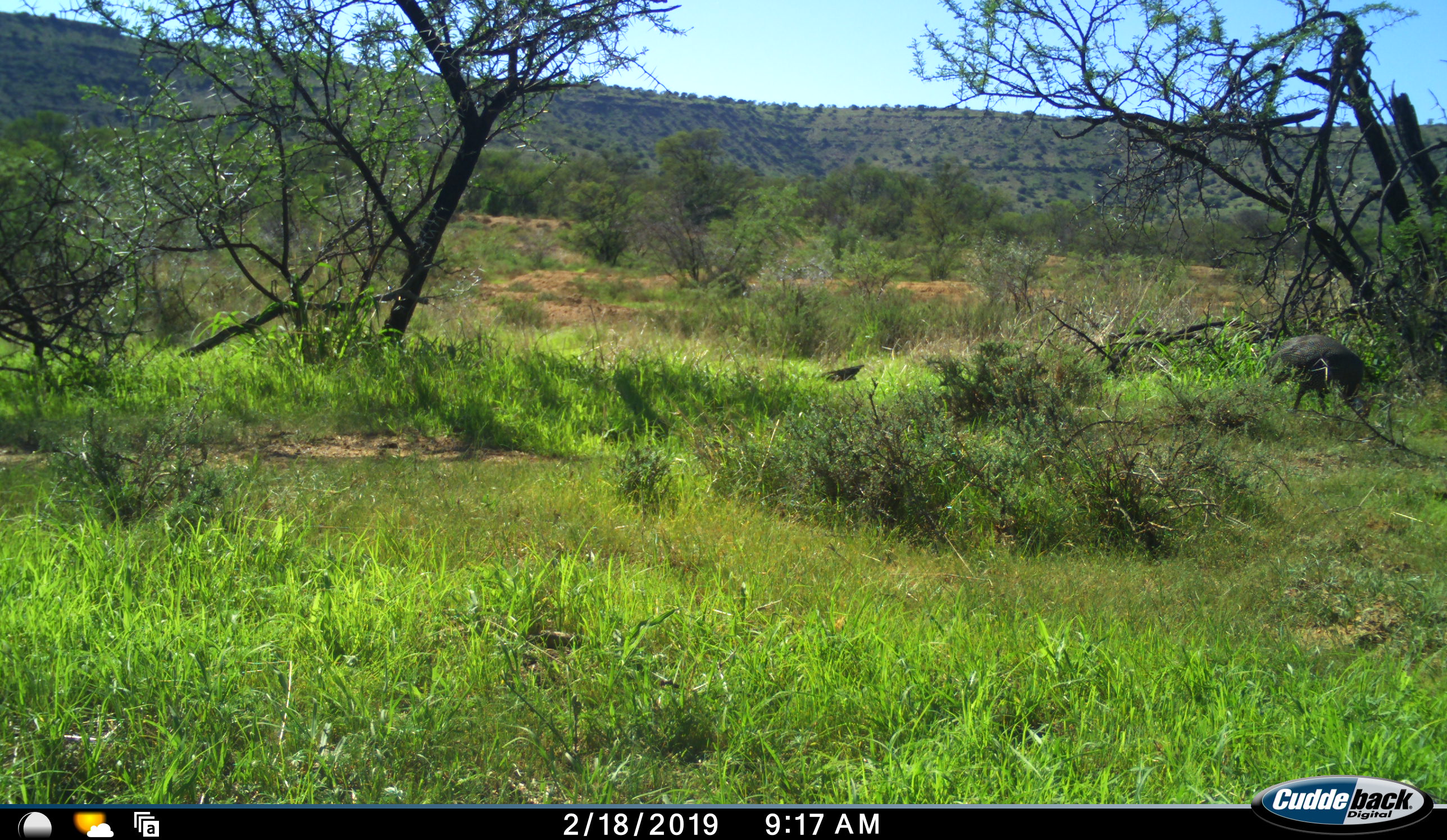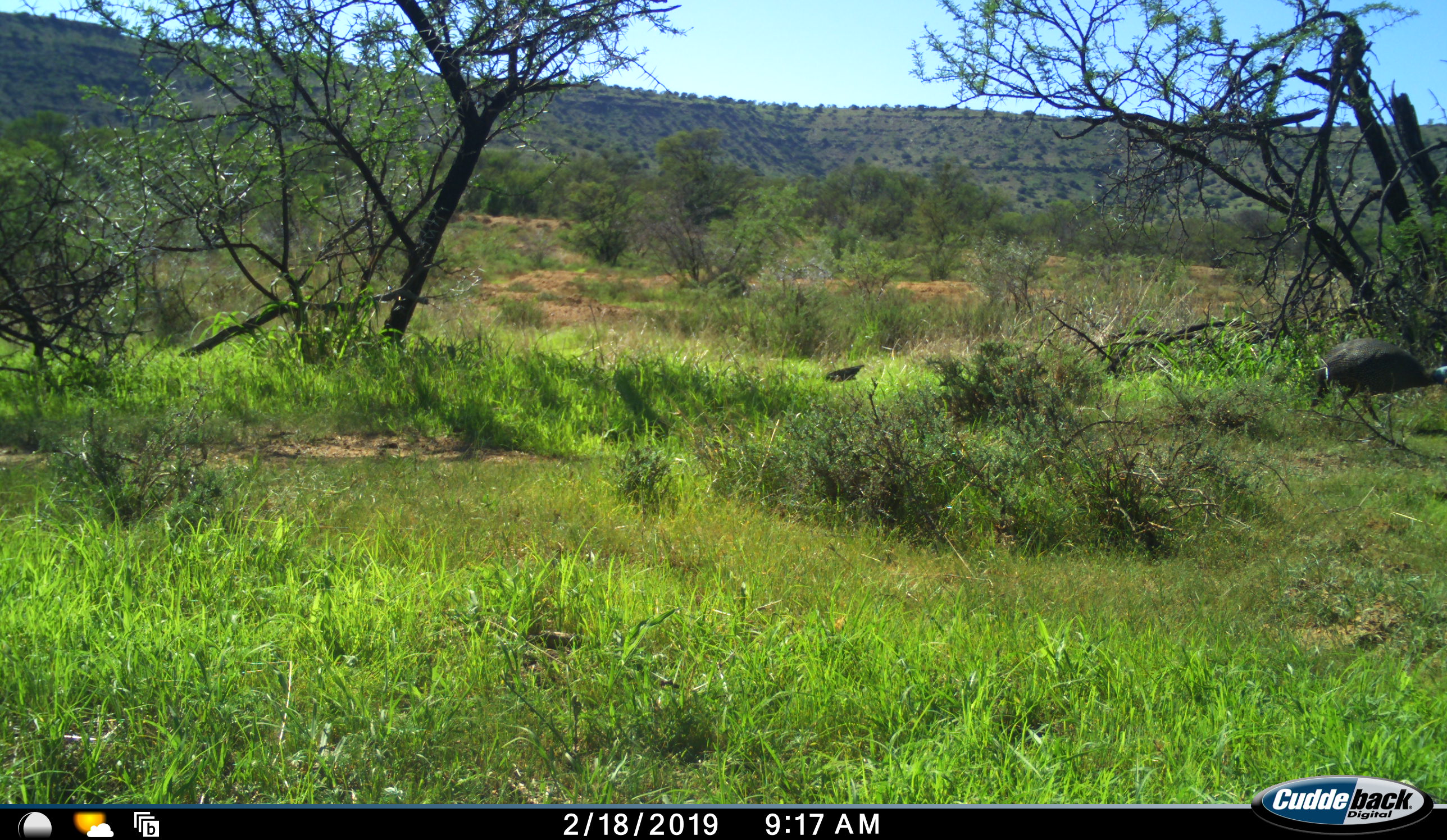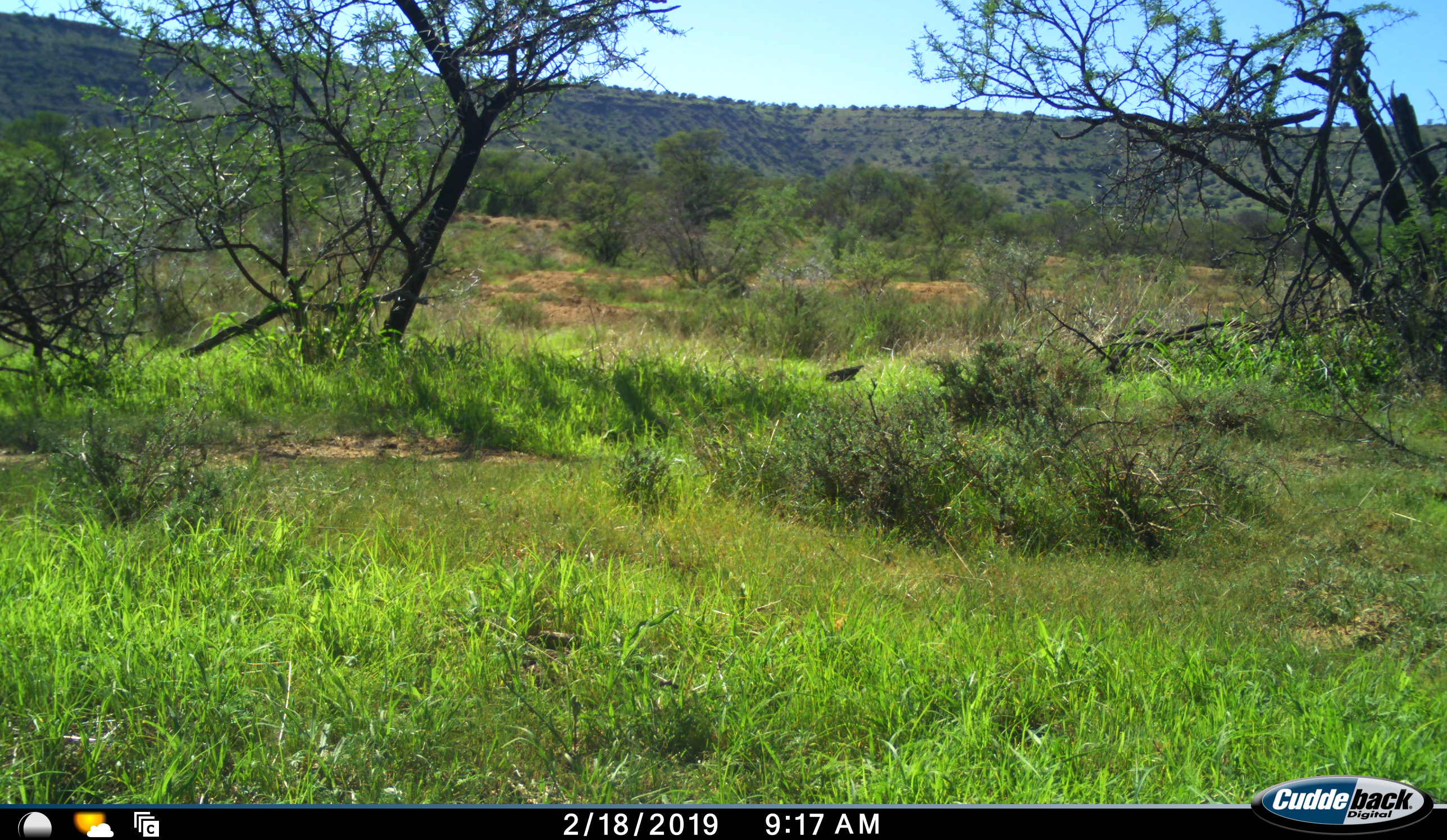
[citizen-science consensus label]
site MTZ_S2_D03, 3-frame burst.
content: unidentified animal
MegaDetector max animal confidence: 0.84